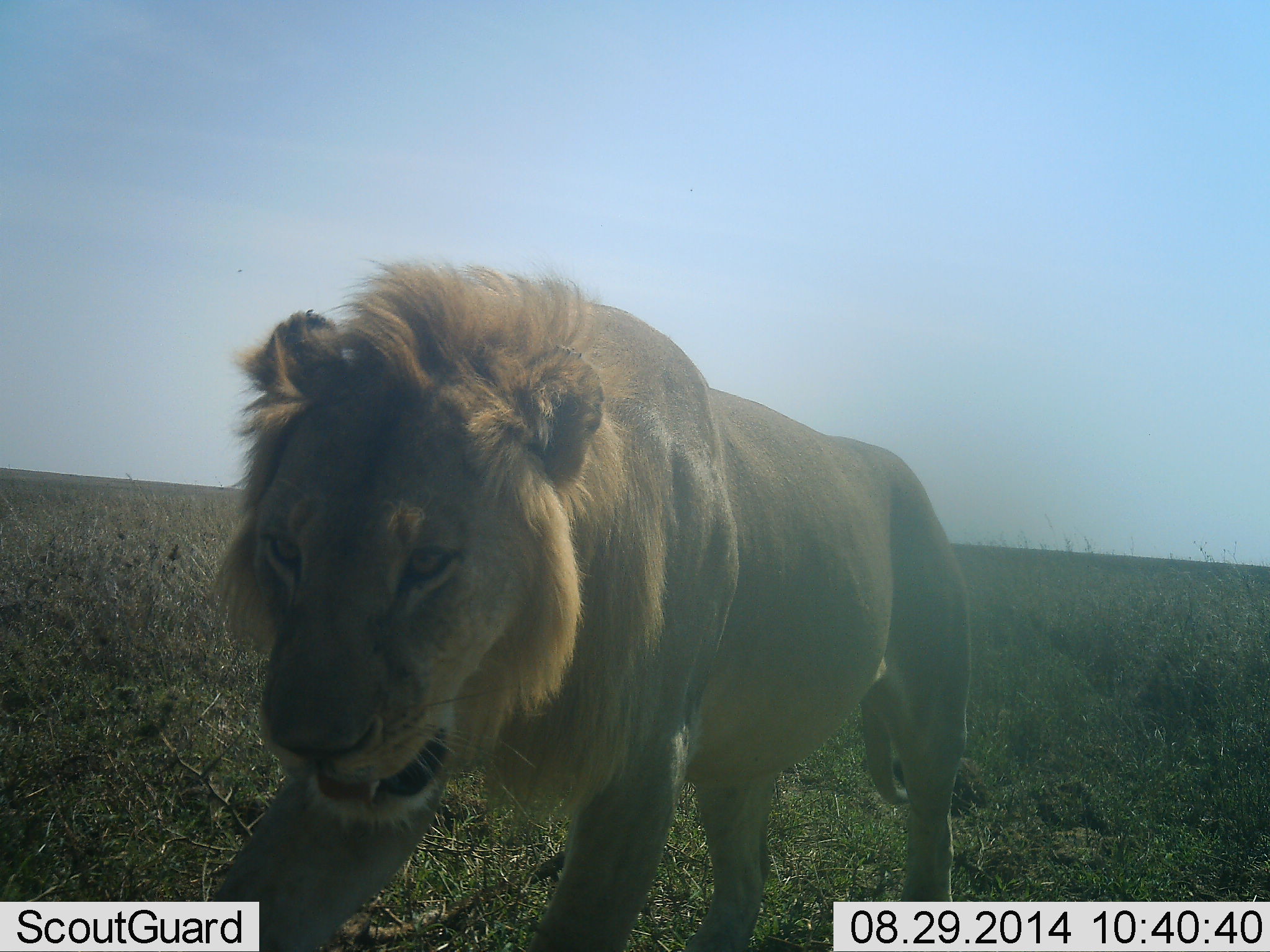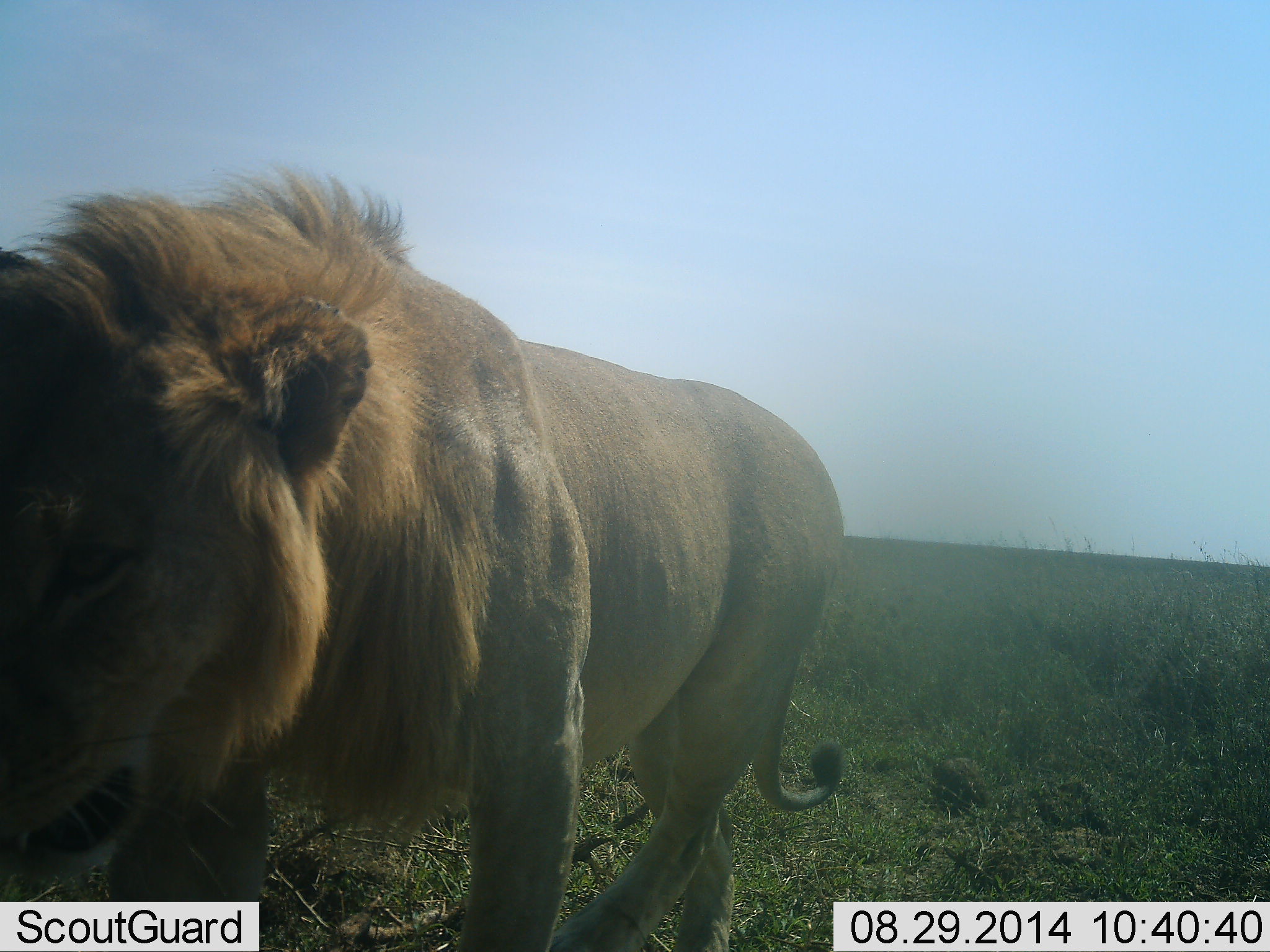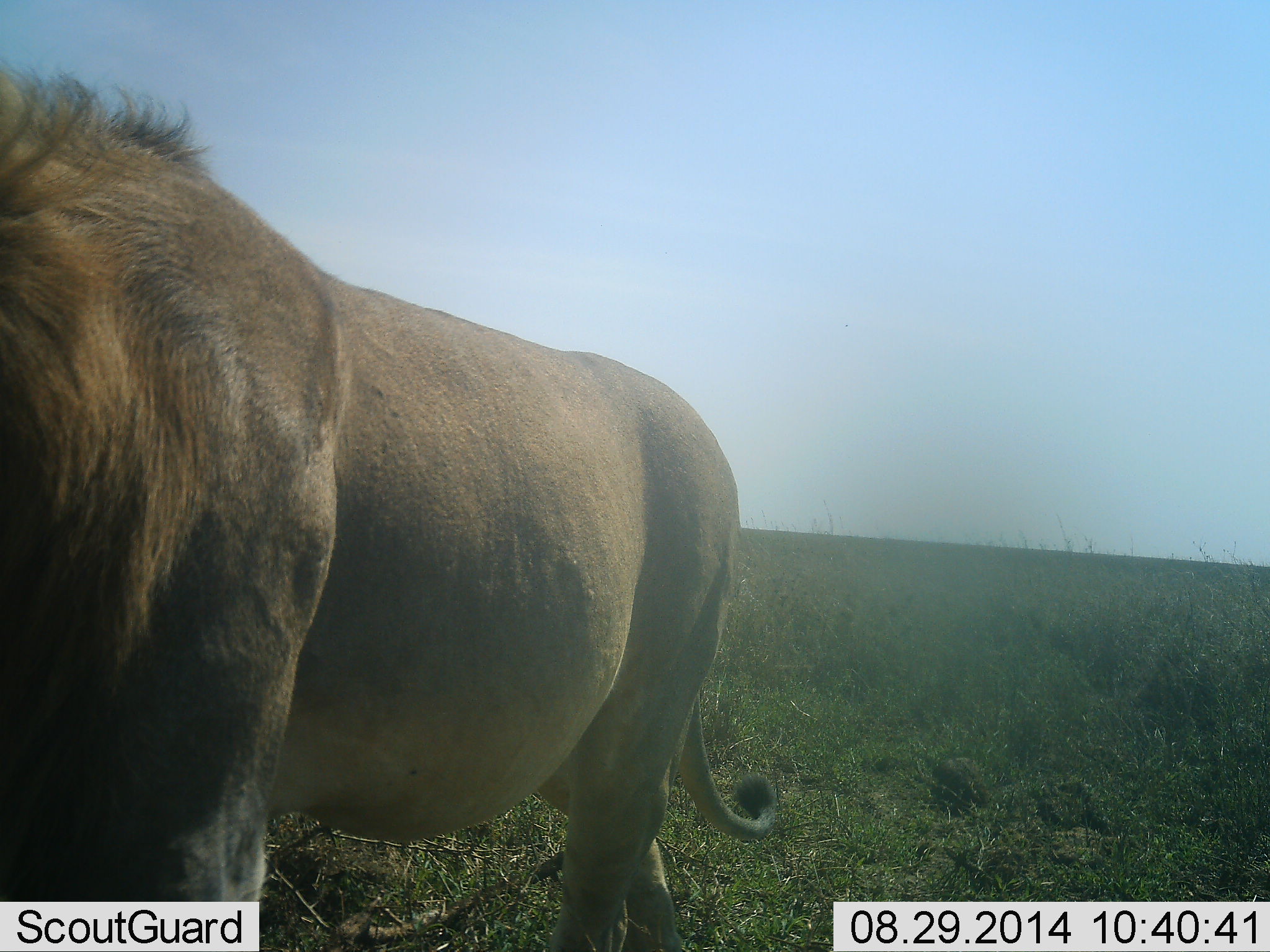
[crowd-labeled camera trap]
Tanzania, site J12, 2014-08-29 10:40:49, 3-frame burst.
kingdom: Animalia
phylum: Chordata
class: Mammalia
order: Carnivora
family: Felidae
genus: Panthera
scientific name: Panthera leo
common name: lion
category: lionmale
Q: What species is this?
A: Lionmale (lion) (Panthera leo).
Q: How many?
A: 1.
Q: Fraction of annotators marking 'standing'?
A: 9%.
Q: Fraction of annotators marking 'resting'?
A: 0%.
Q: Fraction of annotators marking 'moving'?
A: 91%.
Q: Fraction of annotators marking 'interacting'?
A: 0%.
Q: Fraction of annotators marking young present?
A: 0%.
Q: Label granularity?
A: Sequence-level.